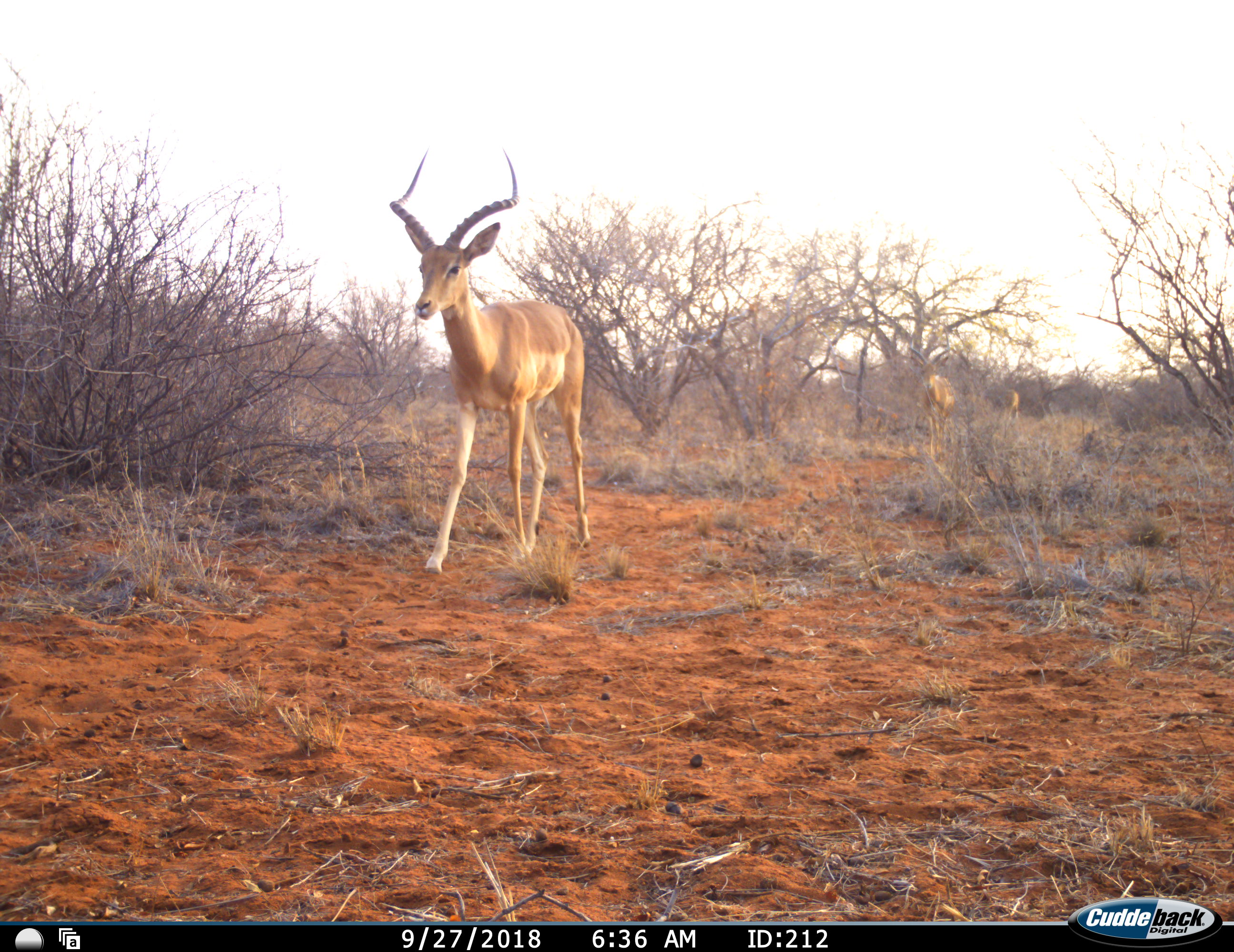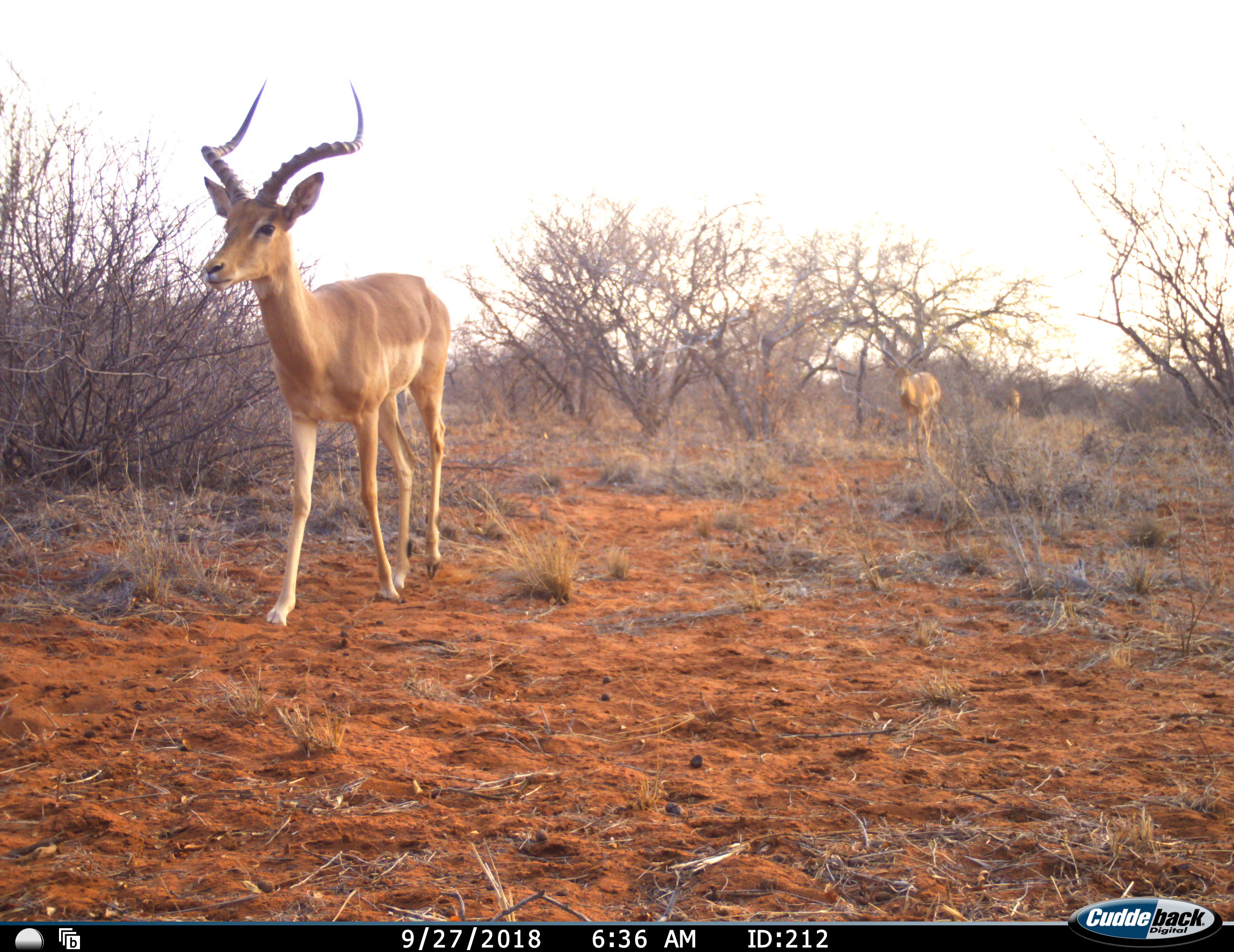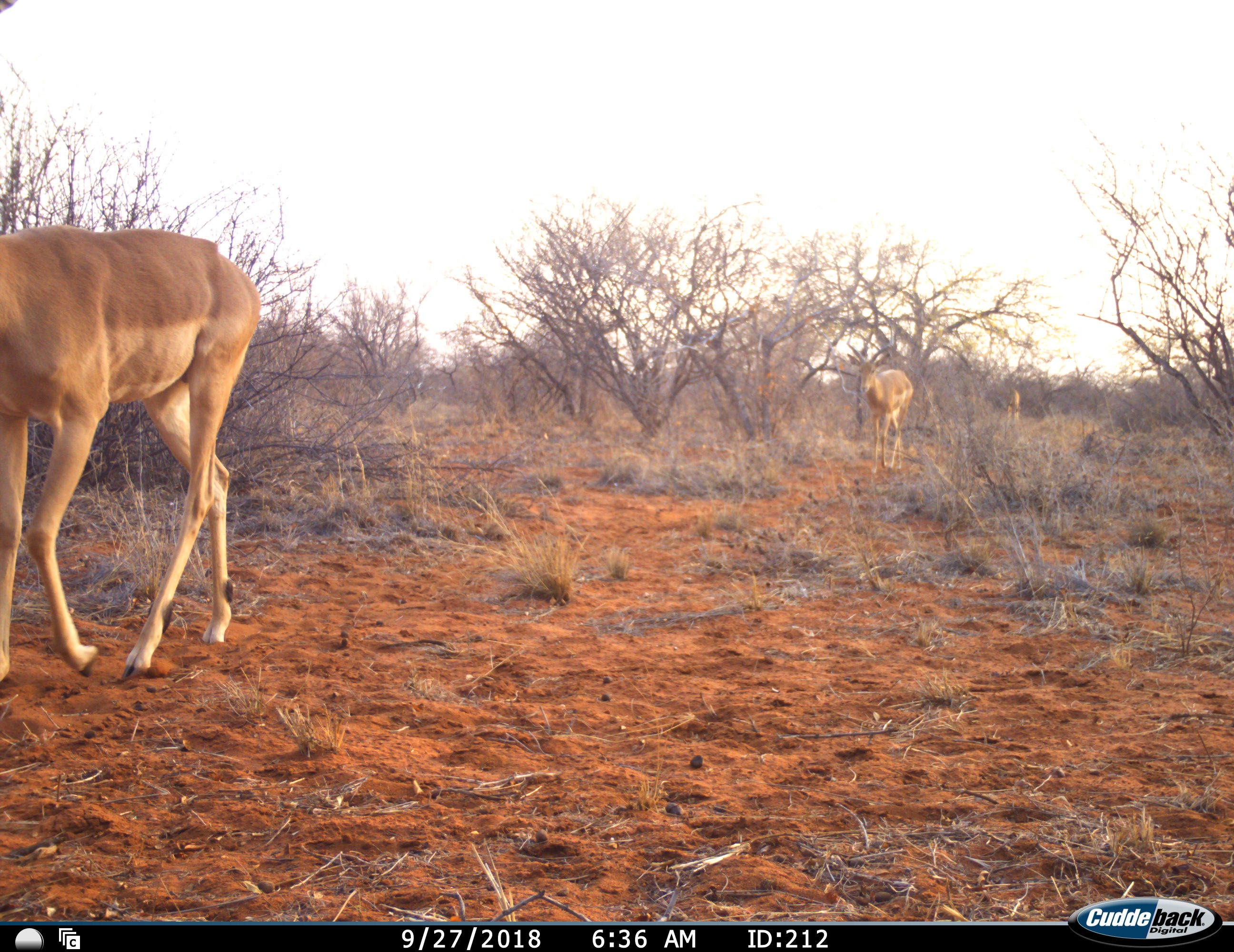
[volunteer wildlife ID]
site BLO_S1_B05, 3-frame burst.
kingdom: Animalia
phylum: Chordata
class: Mammalia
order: Artiodactyla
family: Bovidae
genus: Aepyceros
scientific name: Aepyceros melampus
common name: impala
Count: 3.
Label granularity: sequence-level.